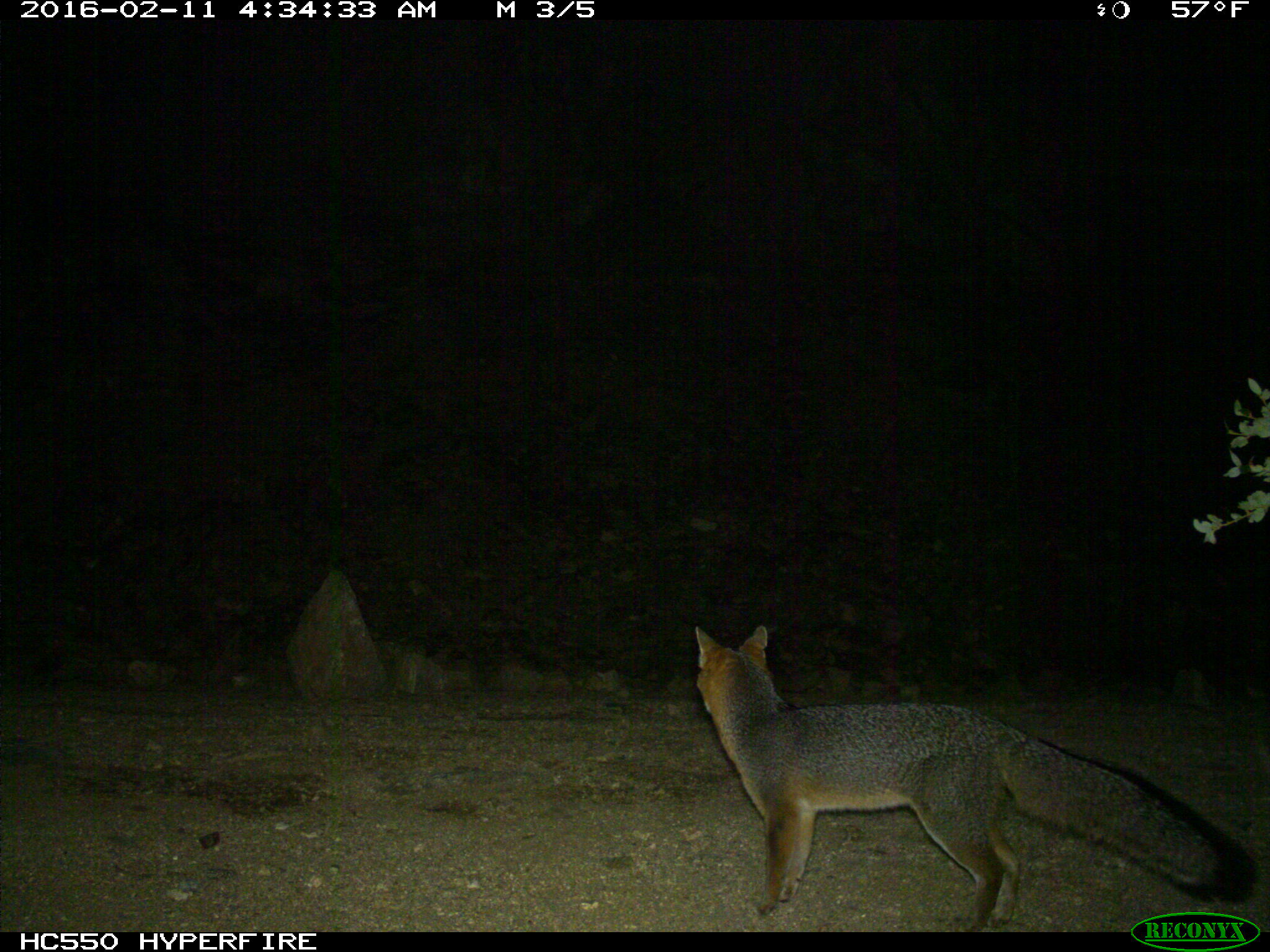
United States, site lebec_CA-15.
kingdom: Animalia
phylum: Chordata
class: Mammalia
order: Carnivora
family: Canidae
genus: Urocyon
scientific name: Urocyon cinereoargenteus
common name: gray fox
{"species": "Urocyon cinereoargenteus (gray fox)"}